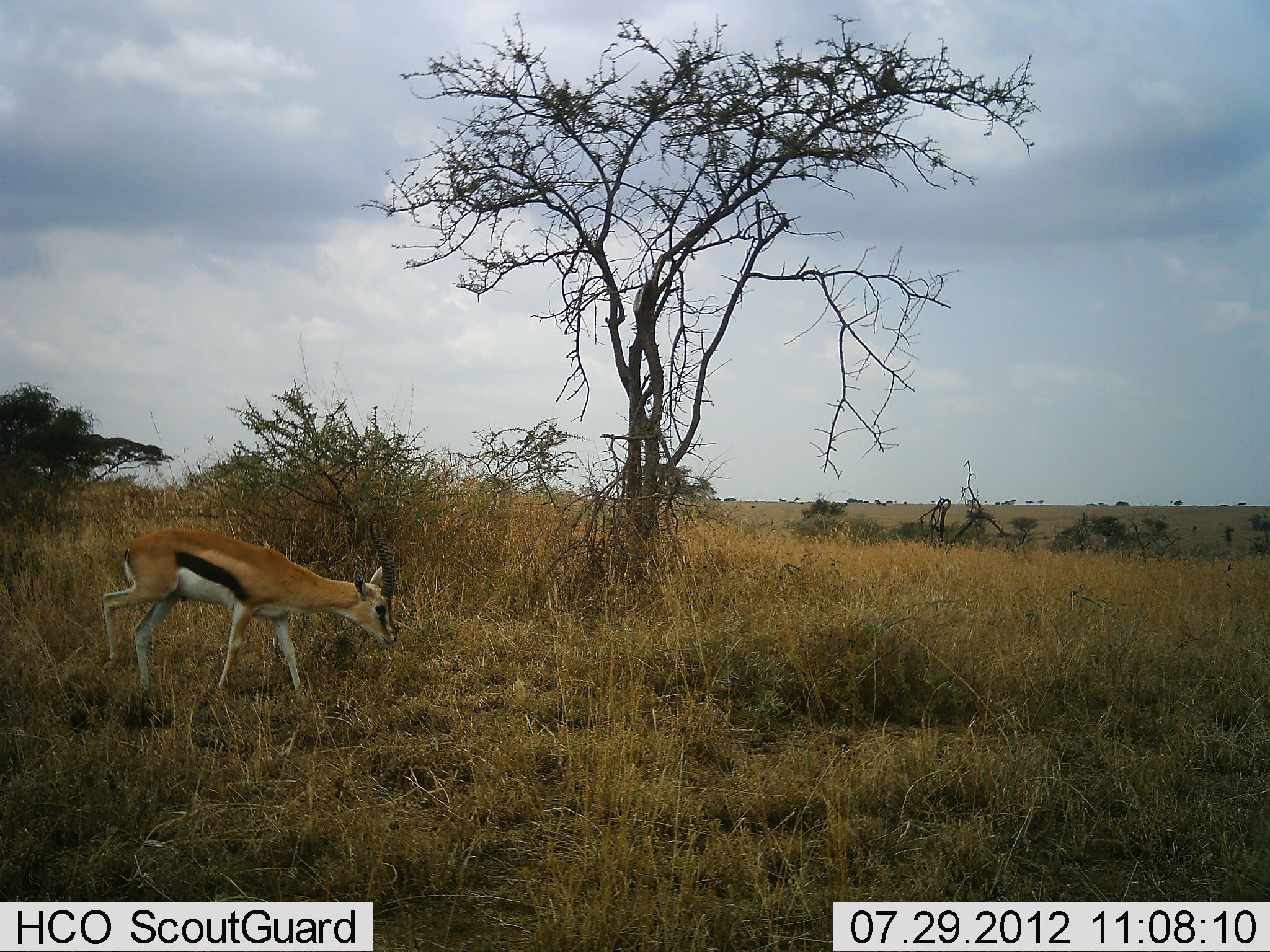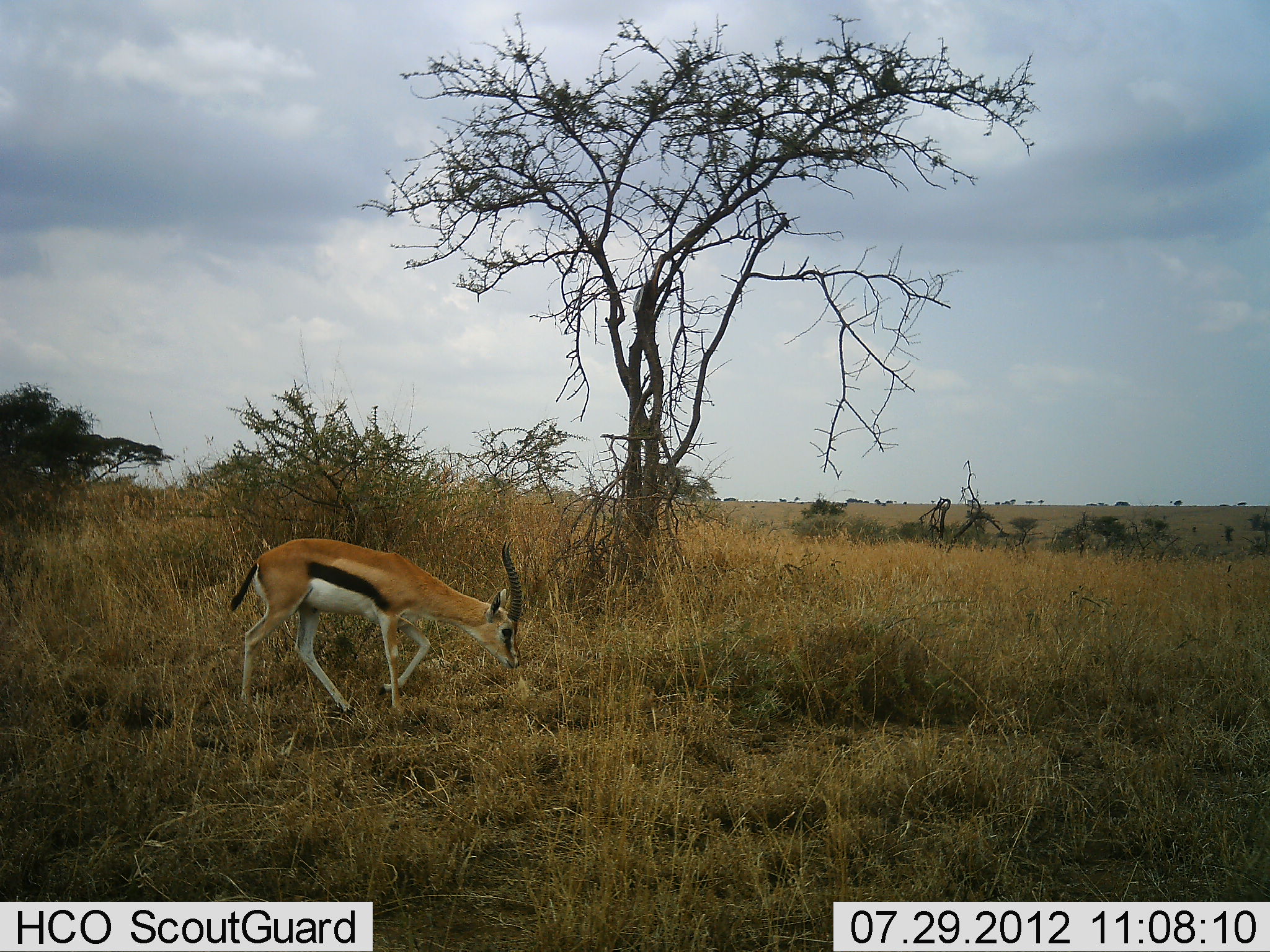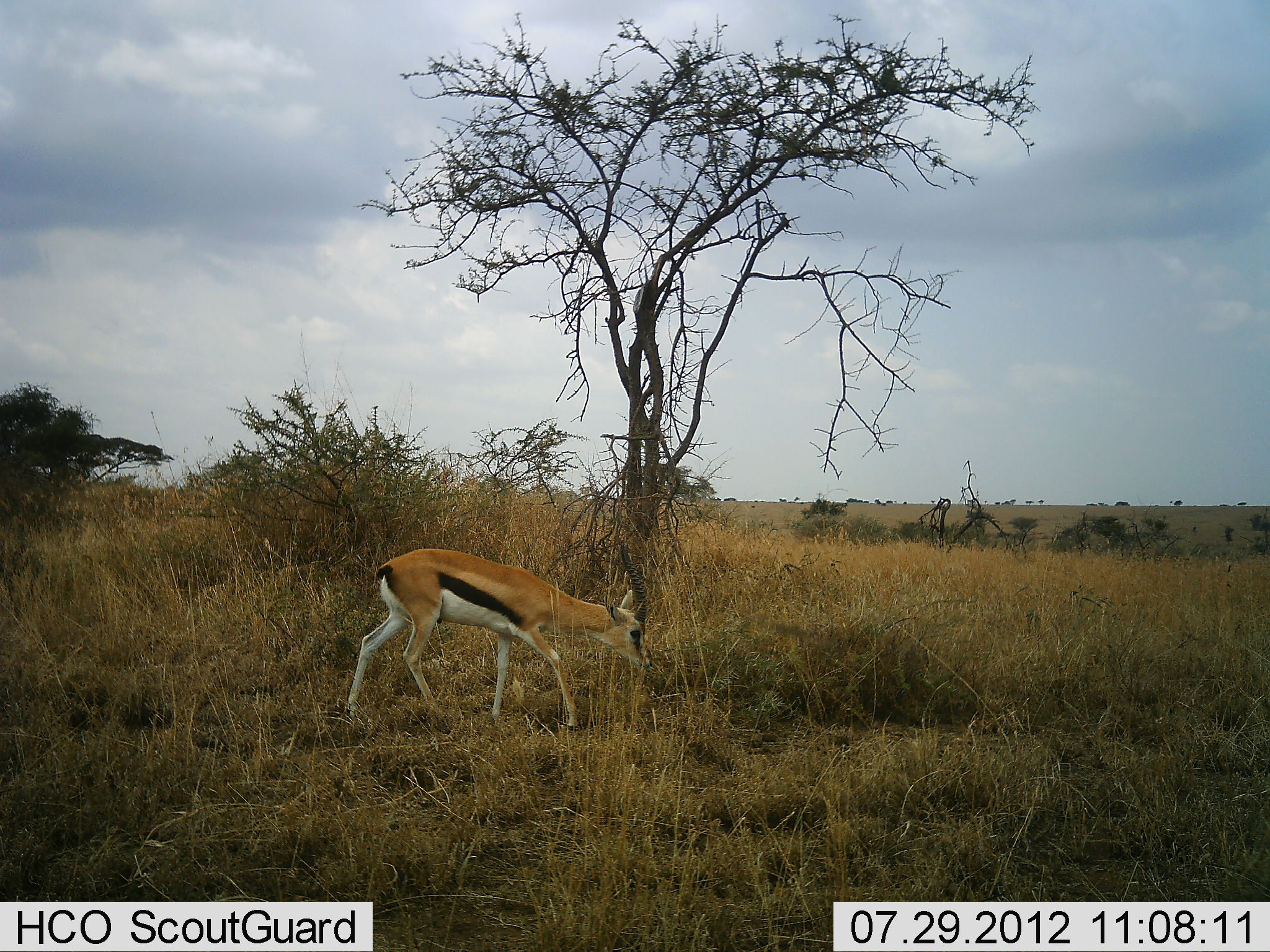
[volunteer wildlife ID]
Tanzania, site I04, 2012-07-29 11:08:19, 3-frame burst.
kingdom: Animalia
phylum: Chordata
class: Mammalia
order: Artiodactyla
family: Bovidae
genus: Eudorcas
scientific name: Eudorcas thomsonii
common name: thomson's gazelle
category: gazellethomsons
Gazellethomsons (thomson's gazelle) (Eudorcas thomsonii), count 1. Behavior (volunteer vote fractions): standing 10%, resting 0%, moving 80%, interacting 0%. Young present (vote fraction): 0%. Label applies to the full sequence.